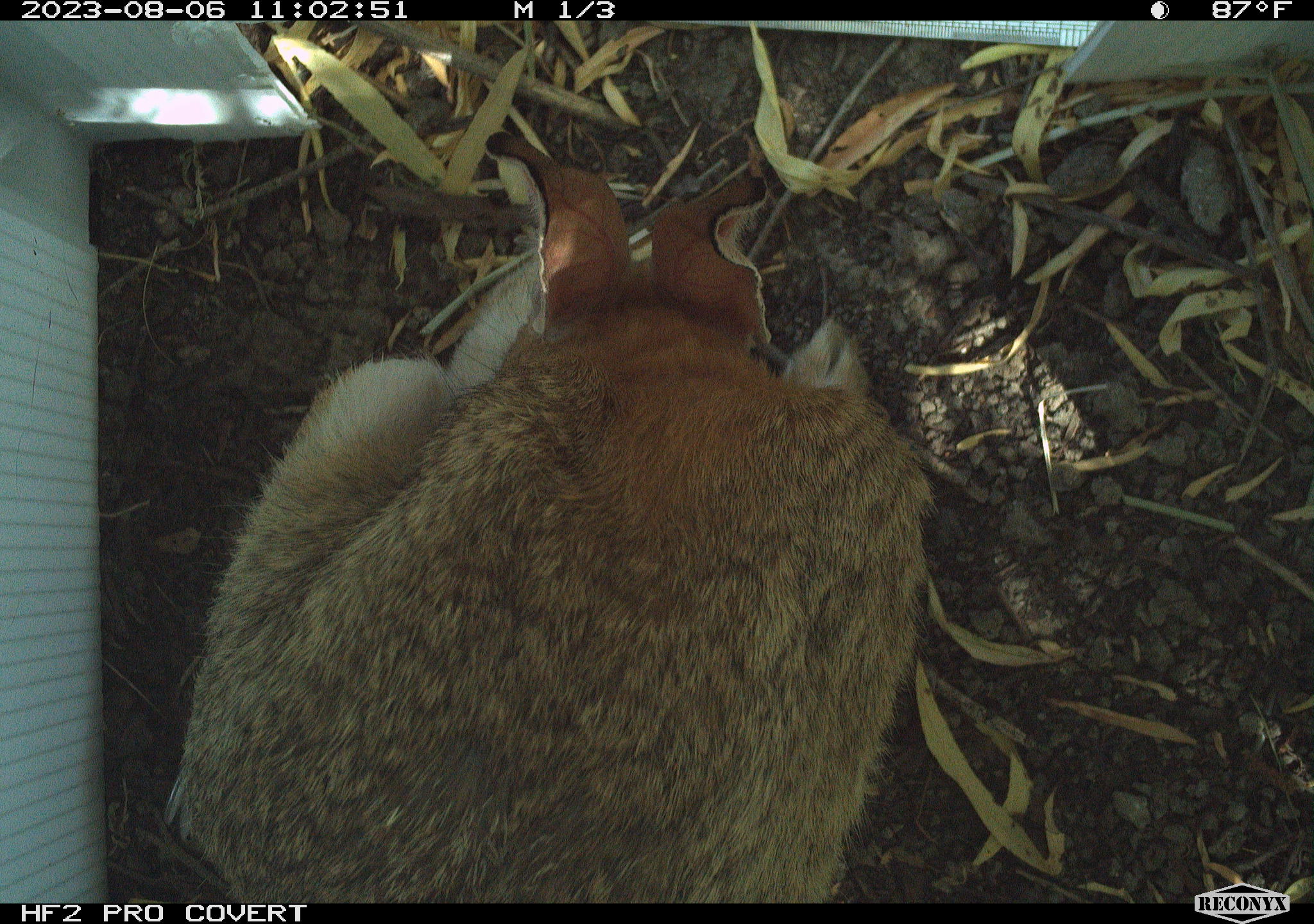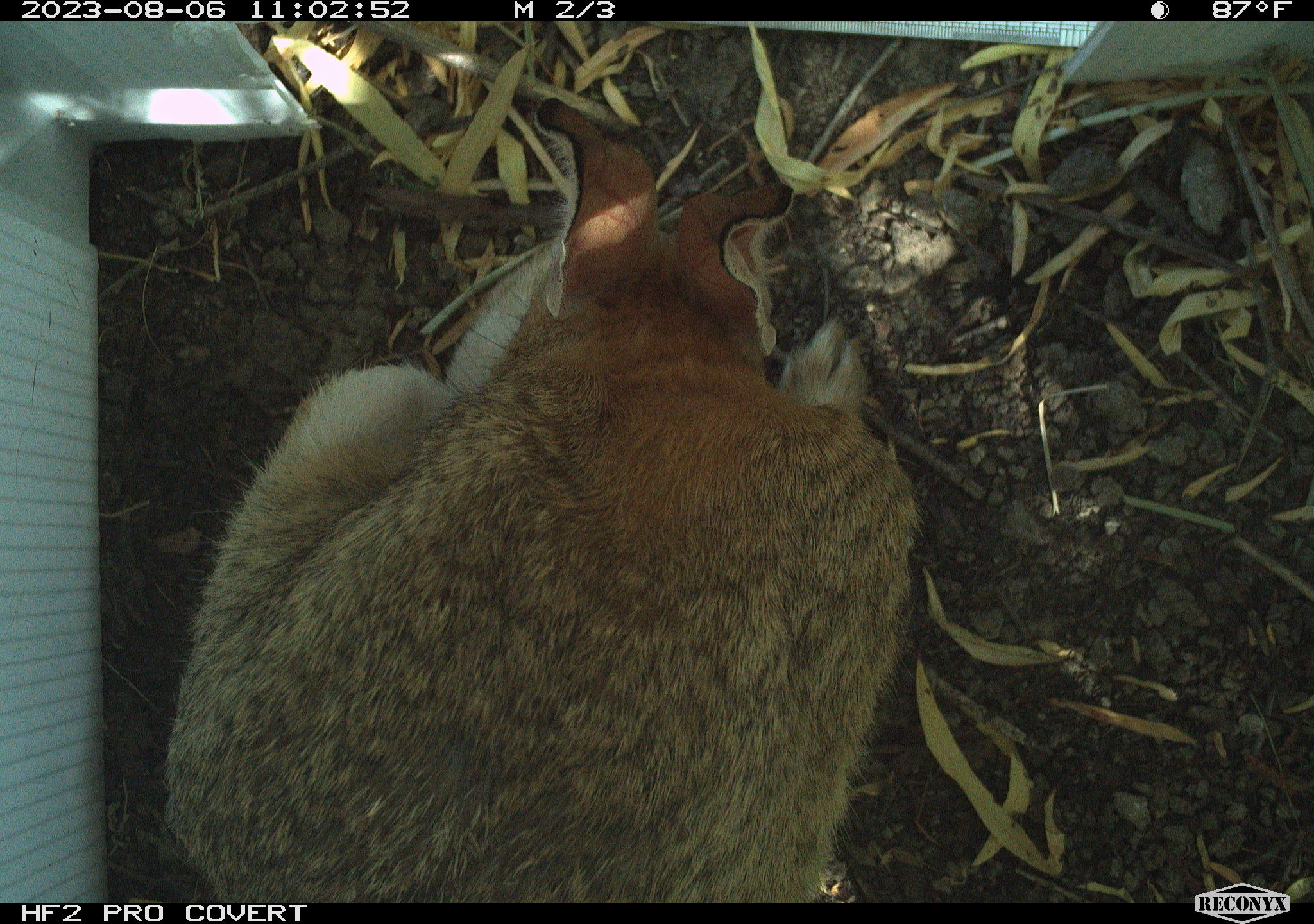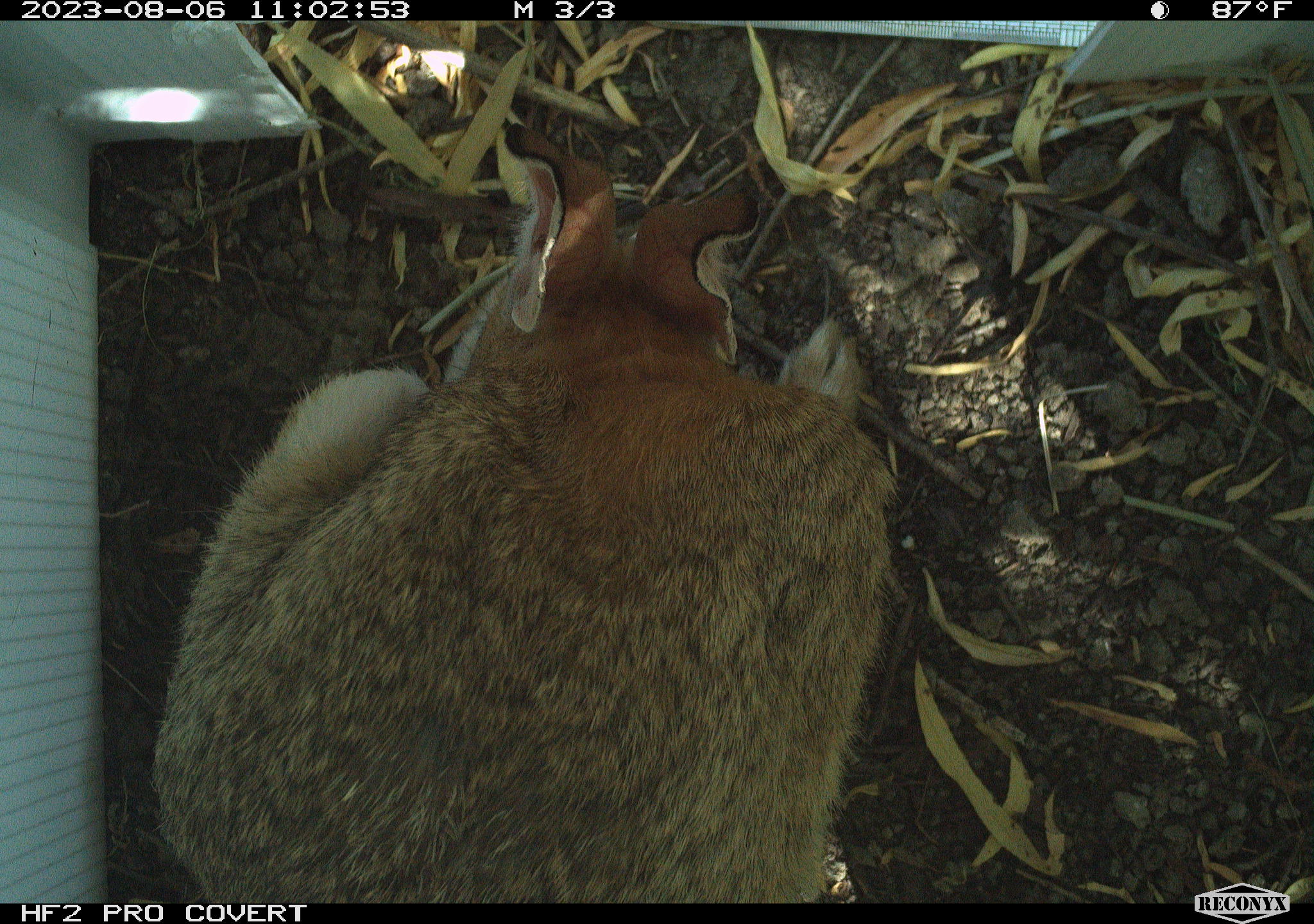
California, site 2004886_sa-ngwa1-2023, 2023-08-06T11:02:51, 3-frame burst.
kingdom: Animalia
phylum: Chordata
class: Mammalia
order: Lagomorpha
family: Leporidae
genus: Sylvilagus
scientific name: Sylvilagus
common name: cottontail rabbits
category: sylvilagus species